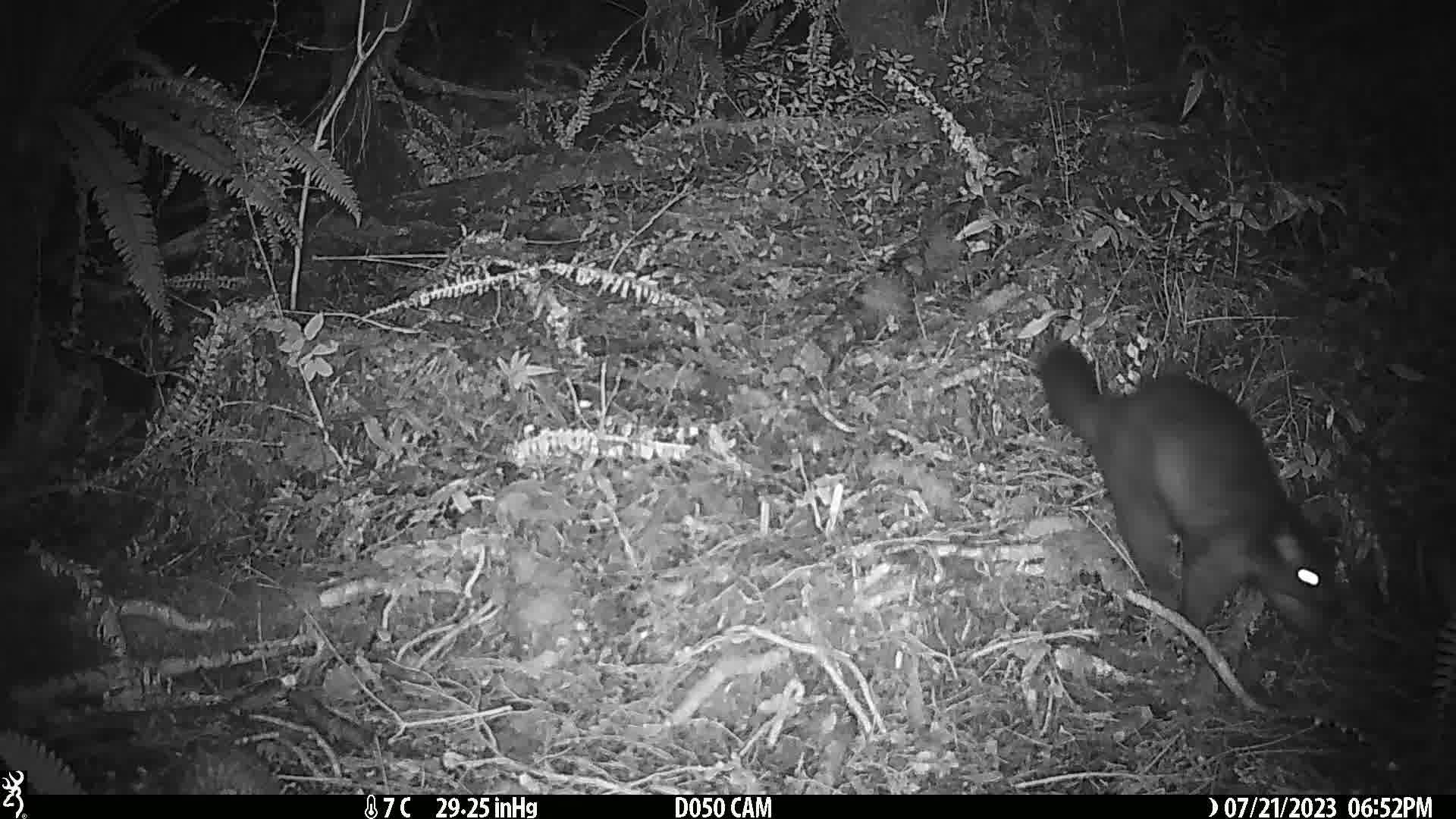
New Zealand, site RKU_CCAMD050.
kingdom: Animalia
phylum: Chordata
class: Mammalia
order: Diprotodontia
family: Phalangeridae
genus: Trichosurus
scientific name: Trichosurus vulpecula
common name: common brushtail possum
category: possum